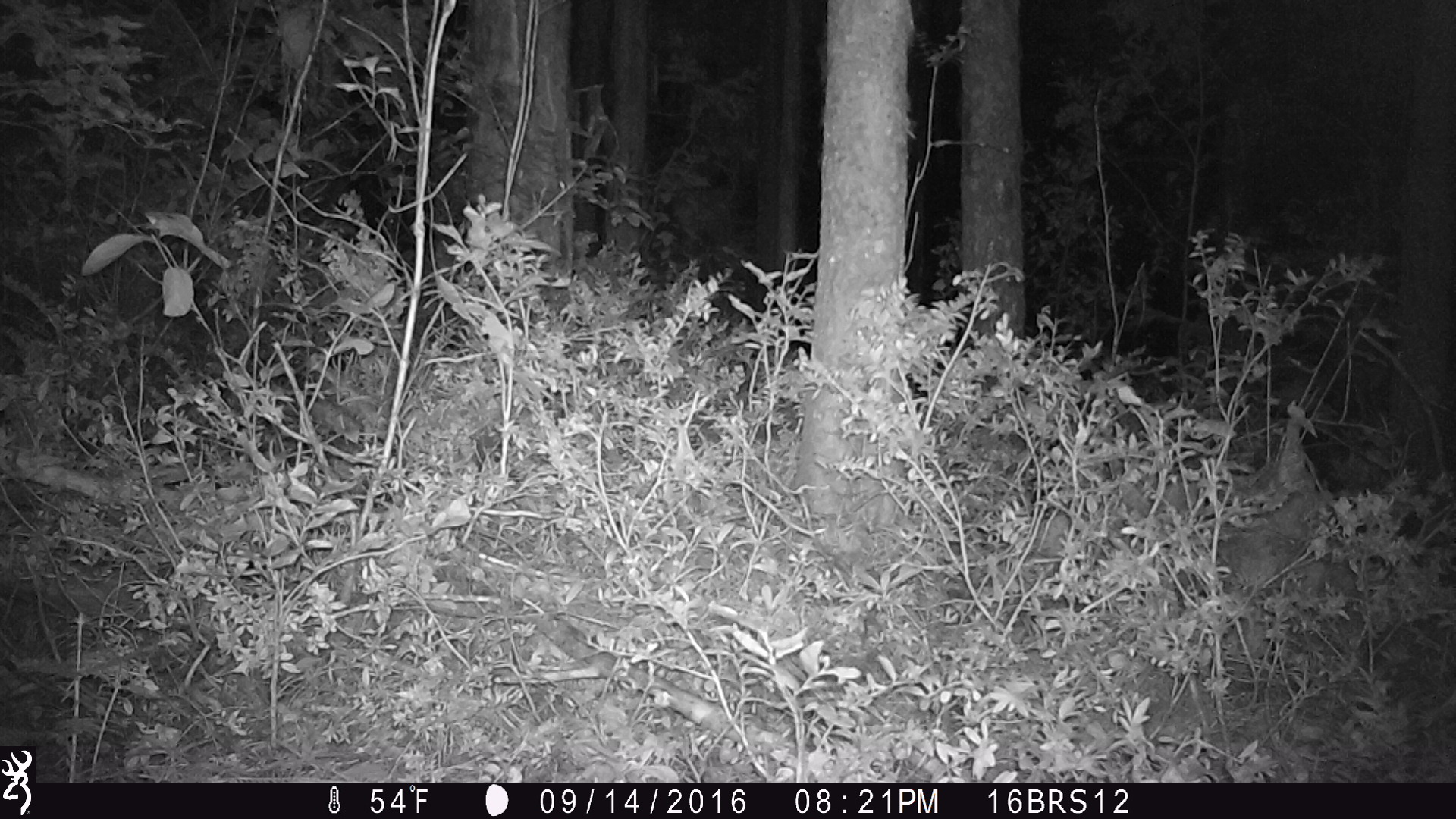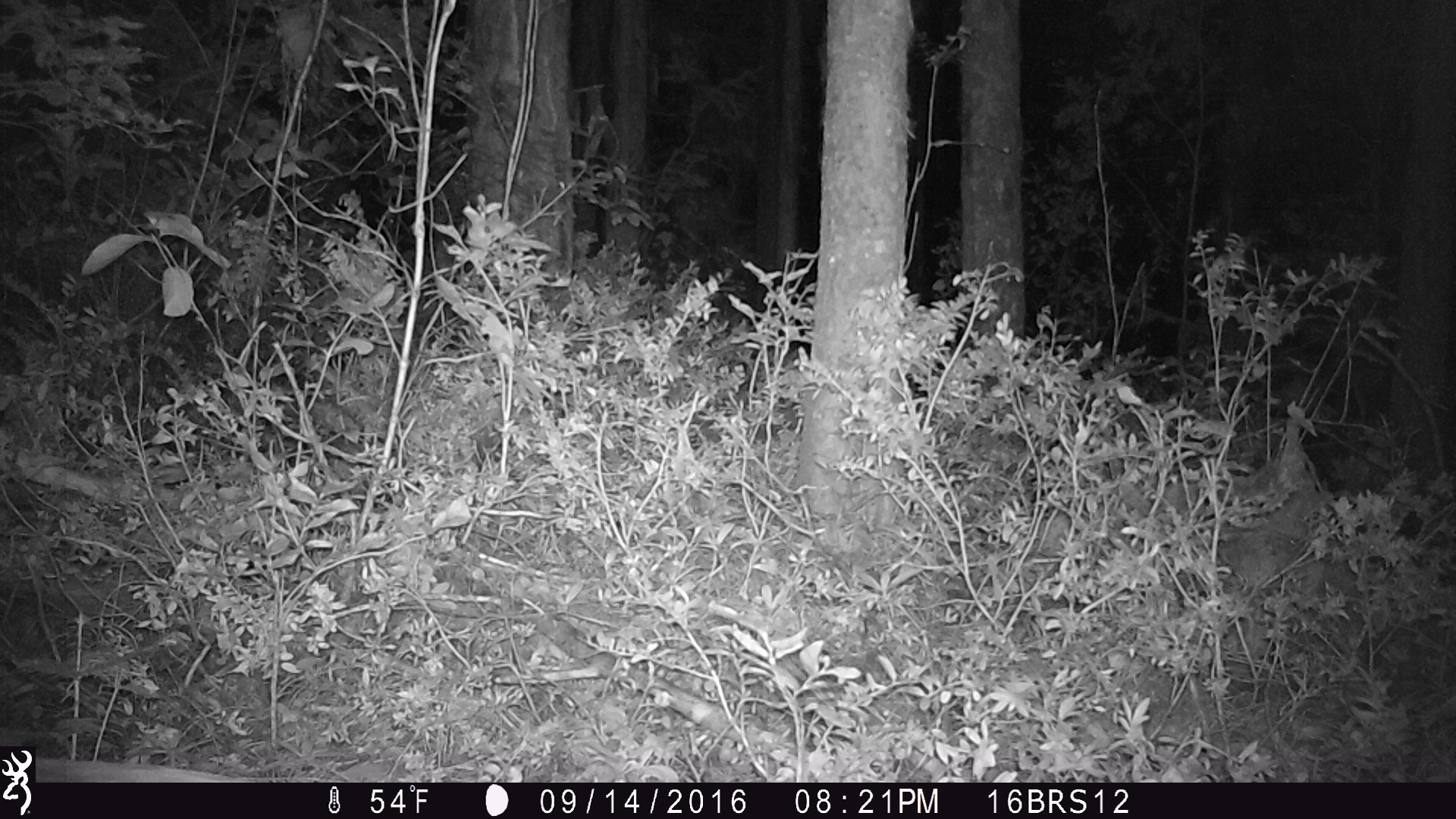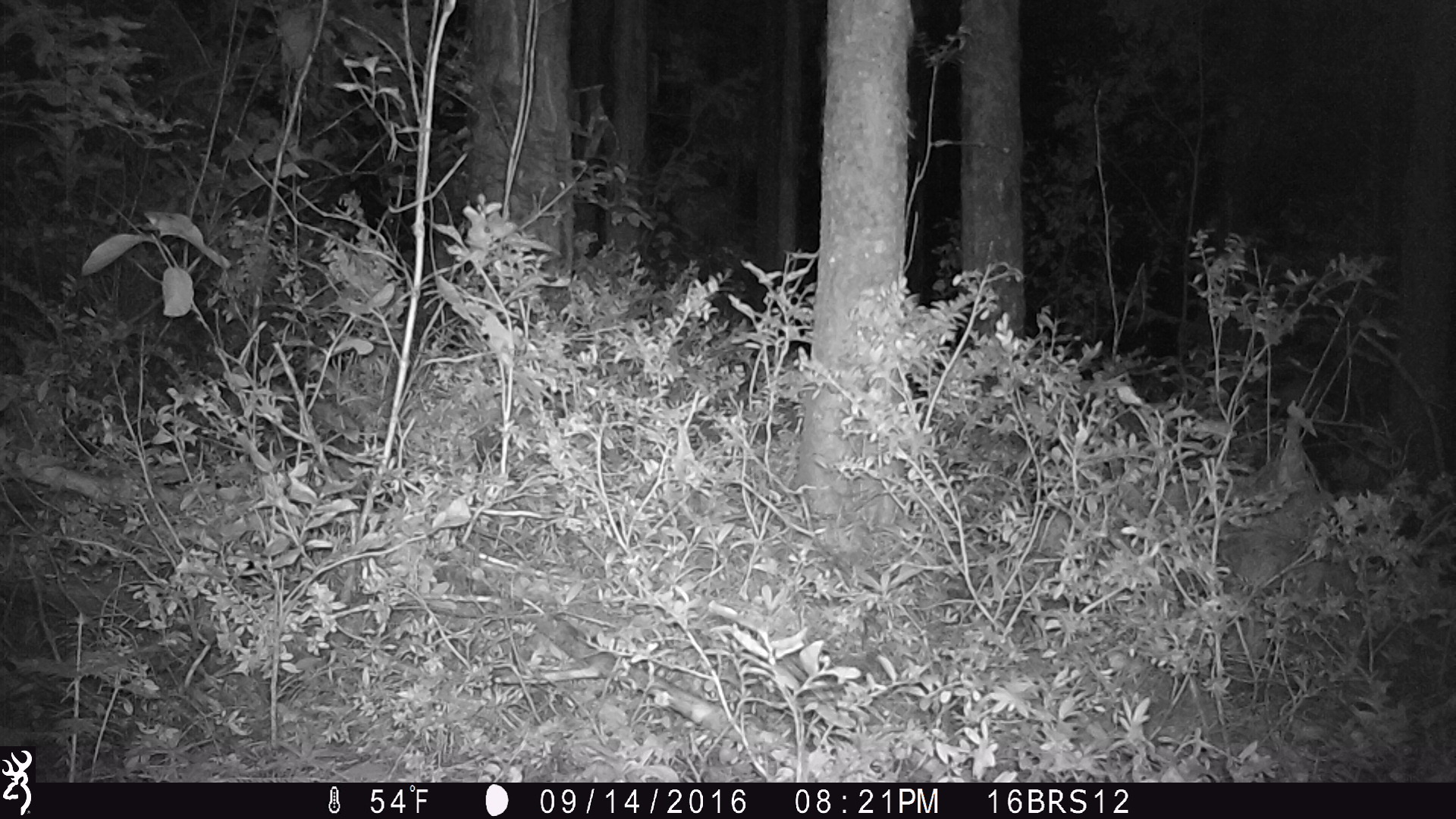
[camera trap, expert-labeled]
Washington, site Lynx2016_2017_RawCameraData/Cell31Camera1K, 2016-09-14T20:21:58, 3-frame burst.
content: unidentified animal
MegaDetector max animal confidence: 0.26